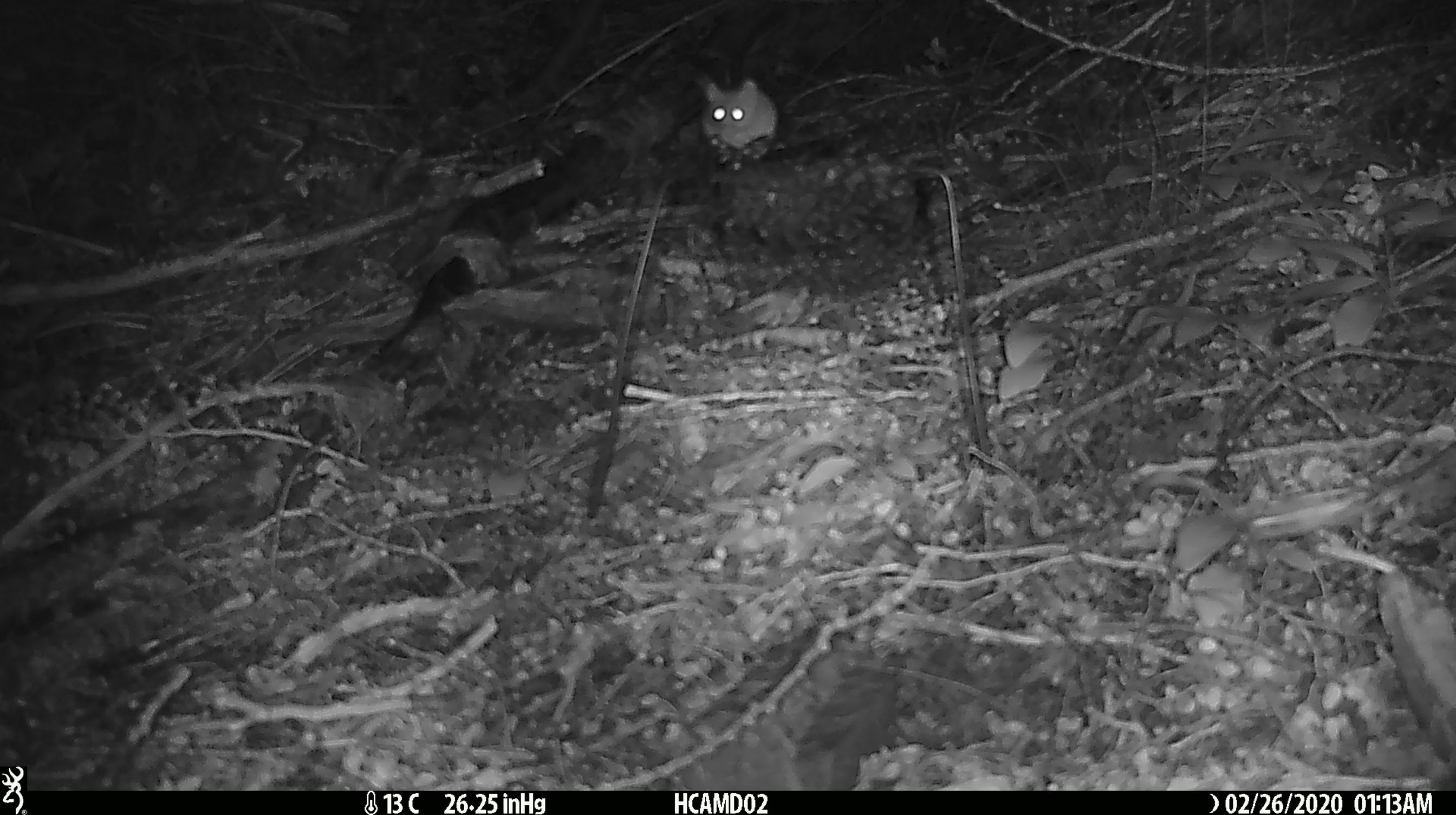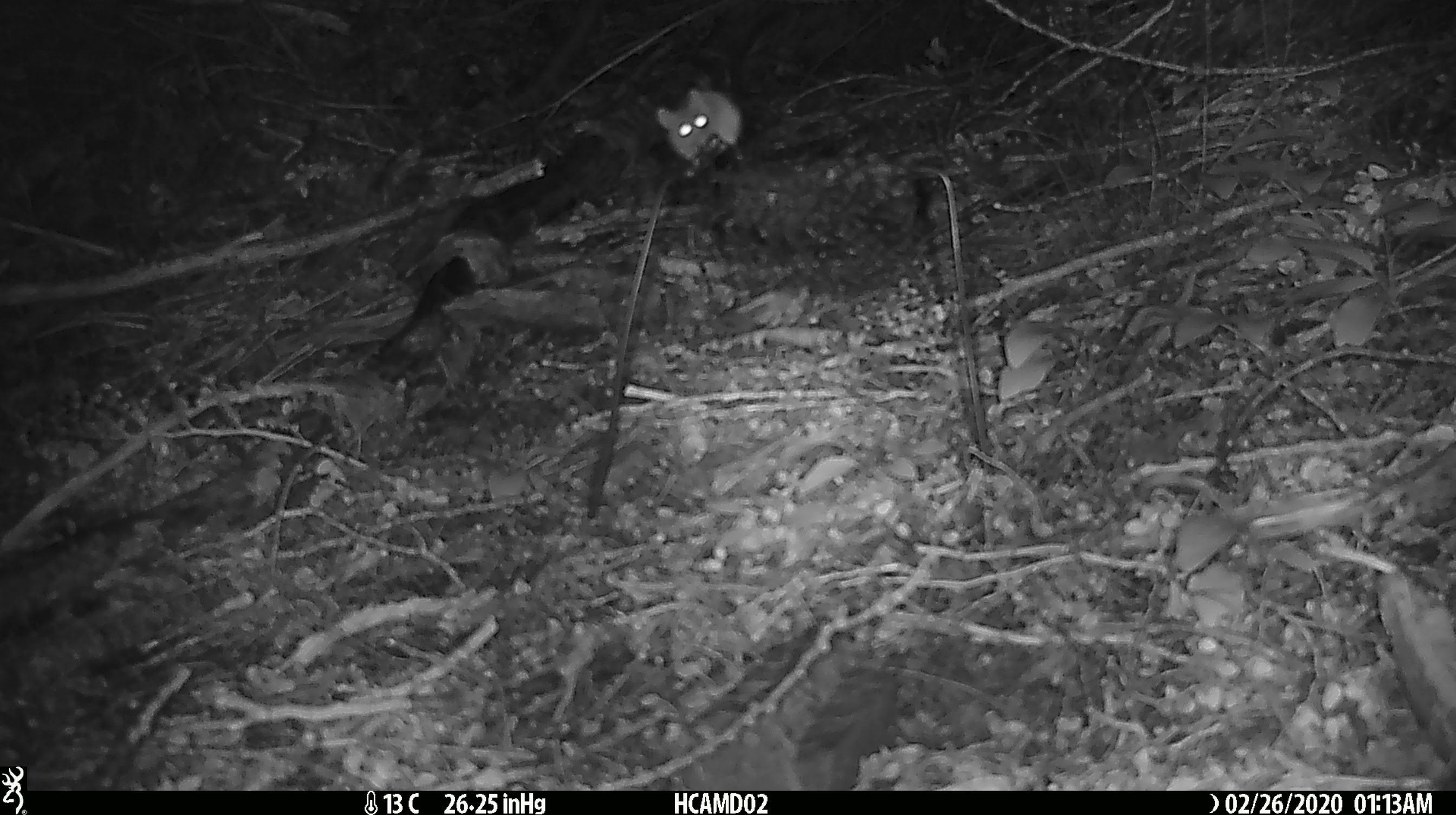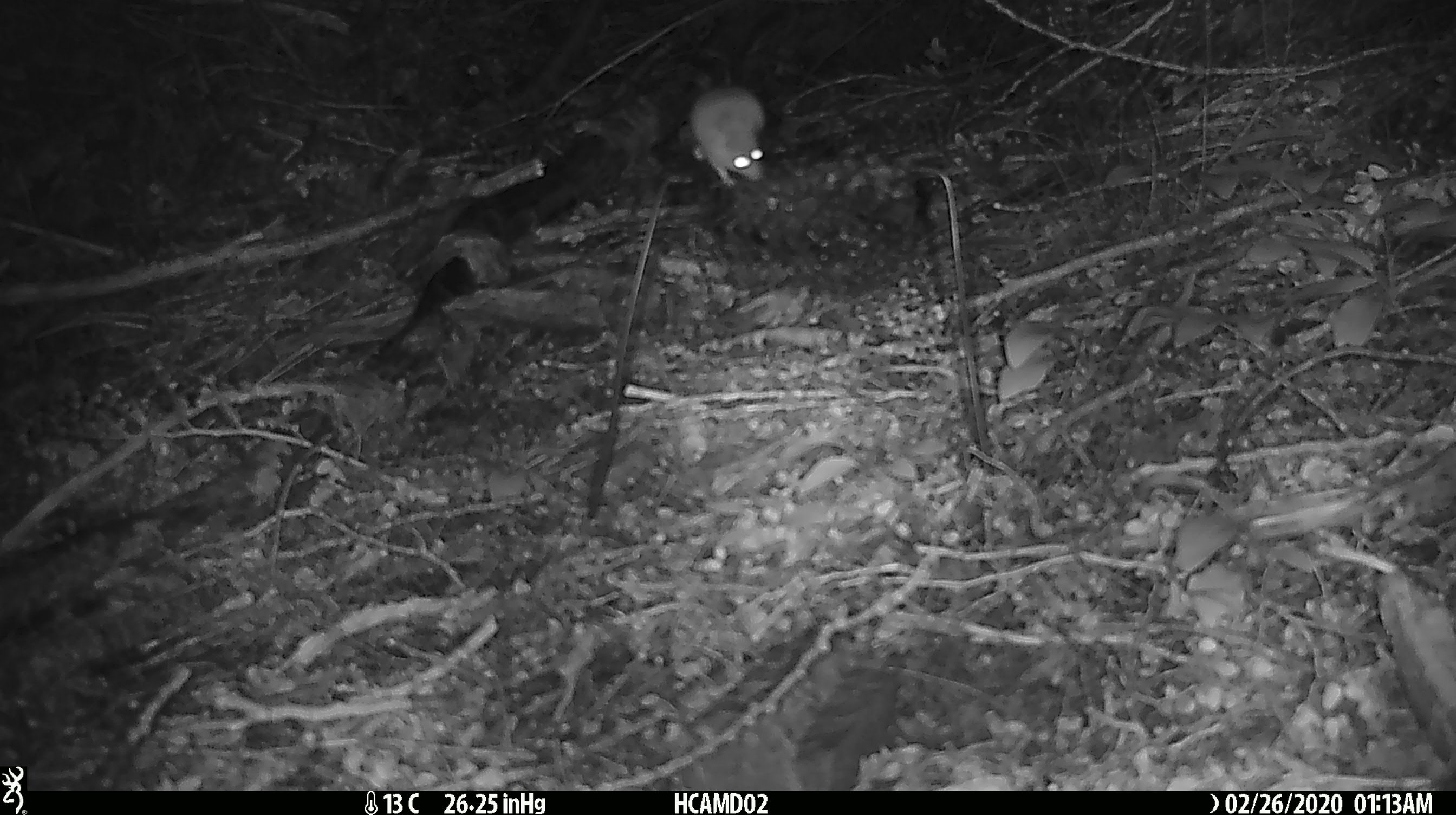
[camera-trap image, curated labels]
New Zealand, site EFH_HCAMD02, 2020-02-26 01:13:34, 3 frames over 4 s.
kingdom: Animalia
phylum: Chordata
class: Mammalia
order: Rodentia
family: Muridae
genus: Mus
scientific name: Mus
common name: mouse